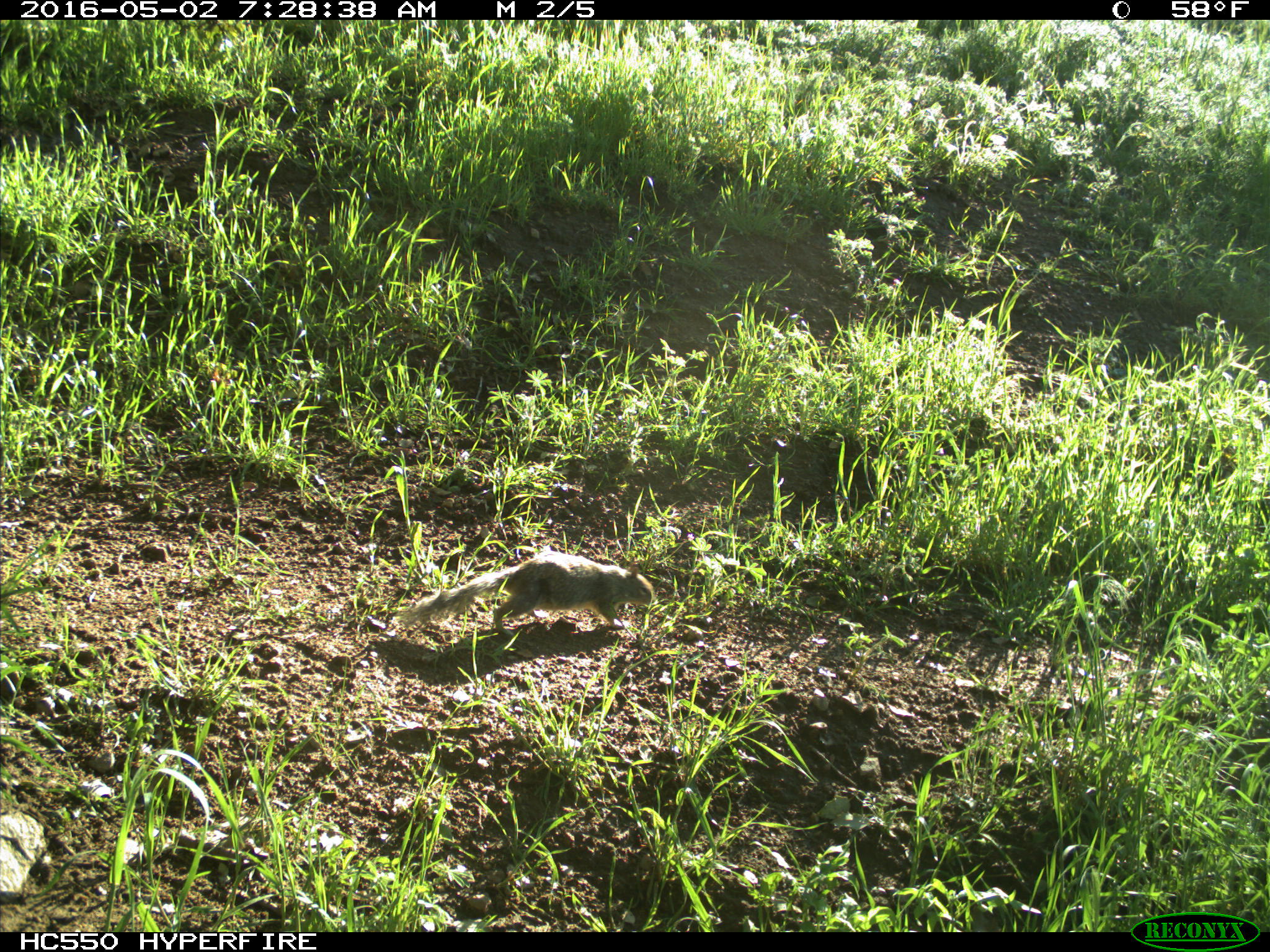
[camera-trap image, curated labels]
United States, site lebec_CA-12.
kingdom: Animalia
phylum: Chordata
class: Mammalia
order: Rodentia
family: Sciuridae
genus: Otospermophilus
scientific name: Otospermophilus beecheyi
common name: california ground squirrel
Otospermophilus beecheyi (california ground squirrel).